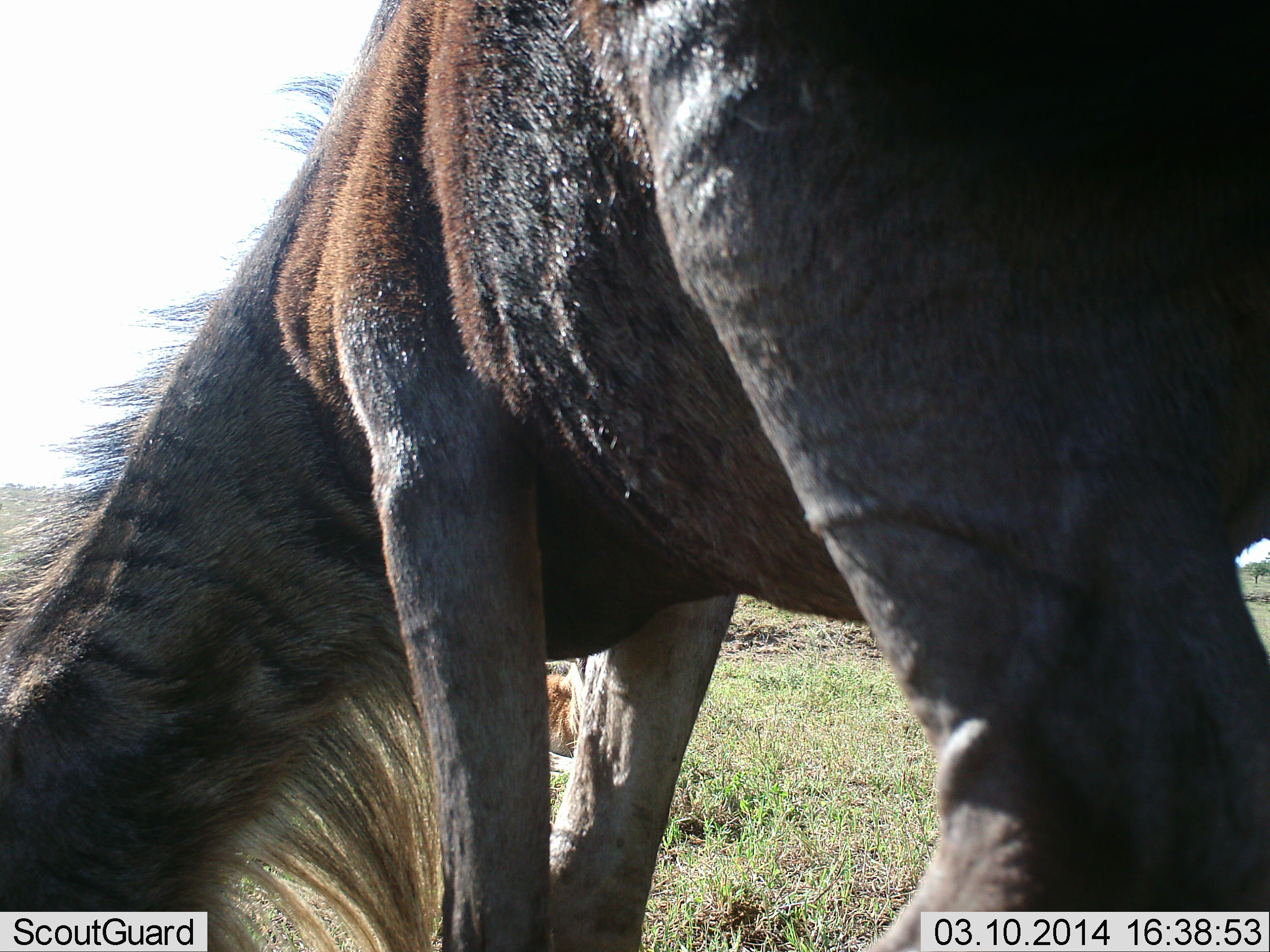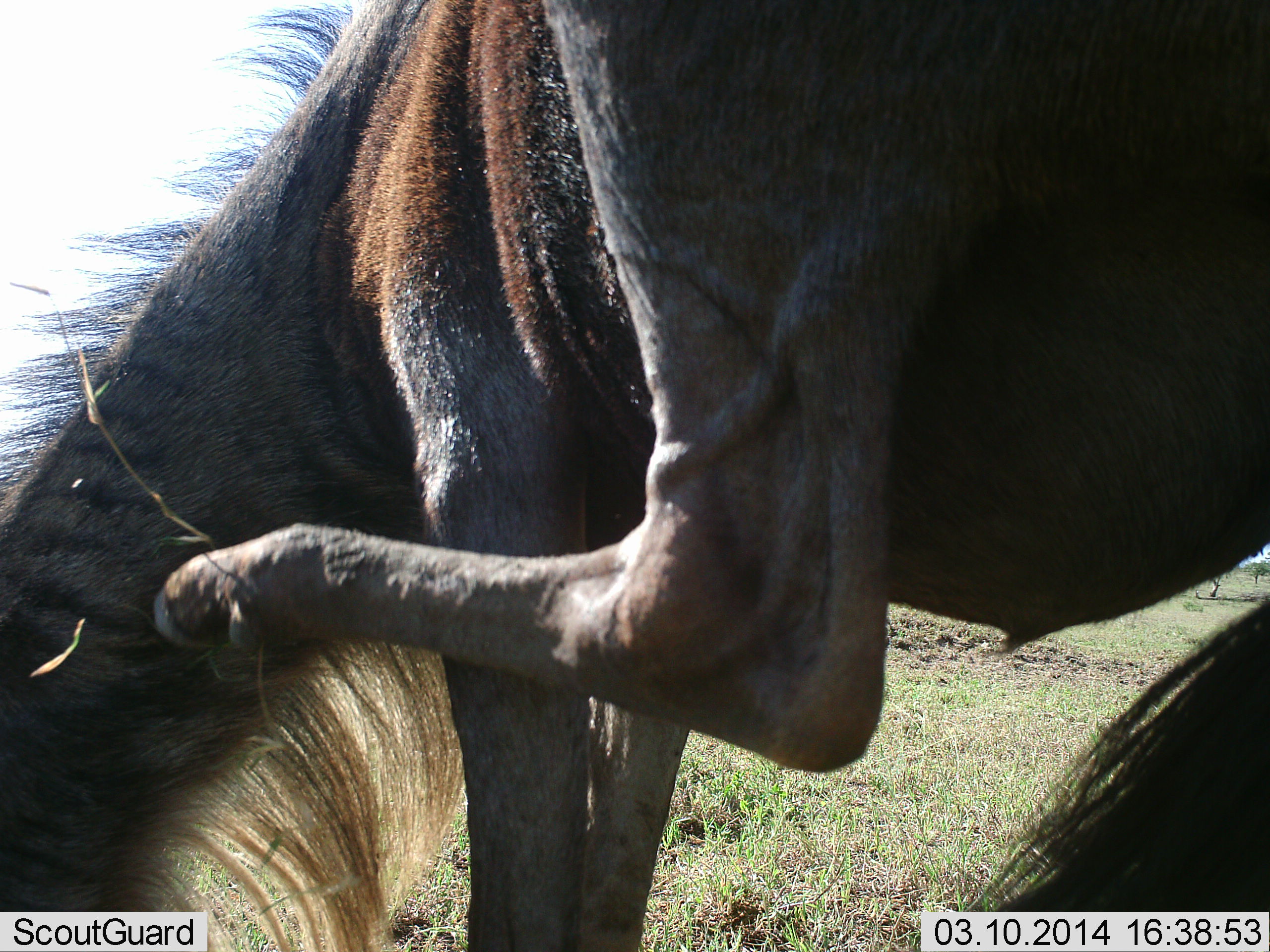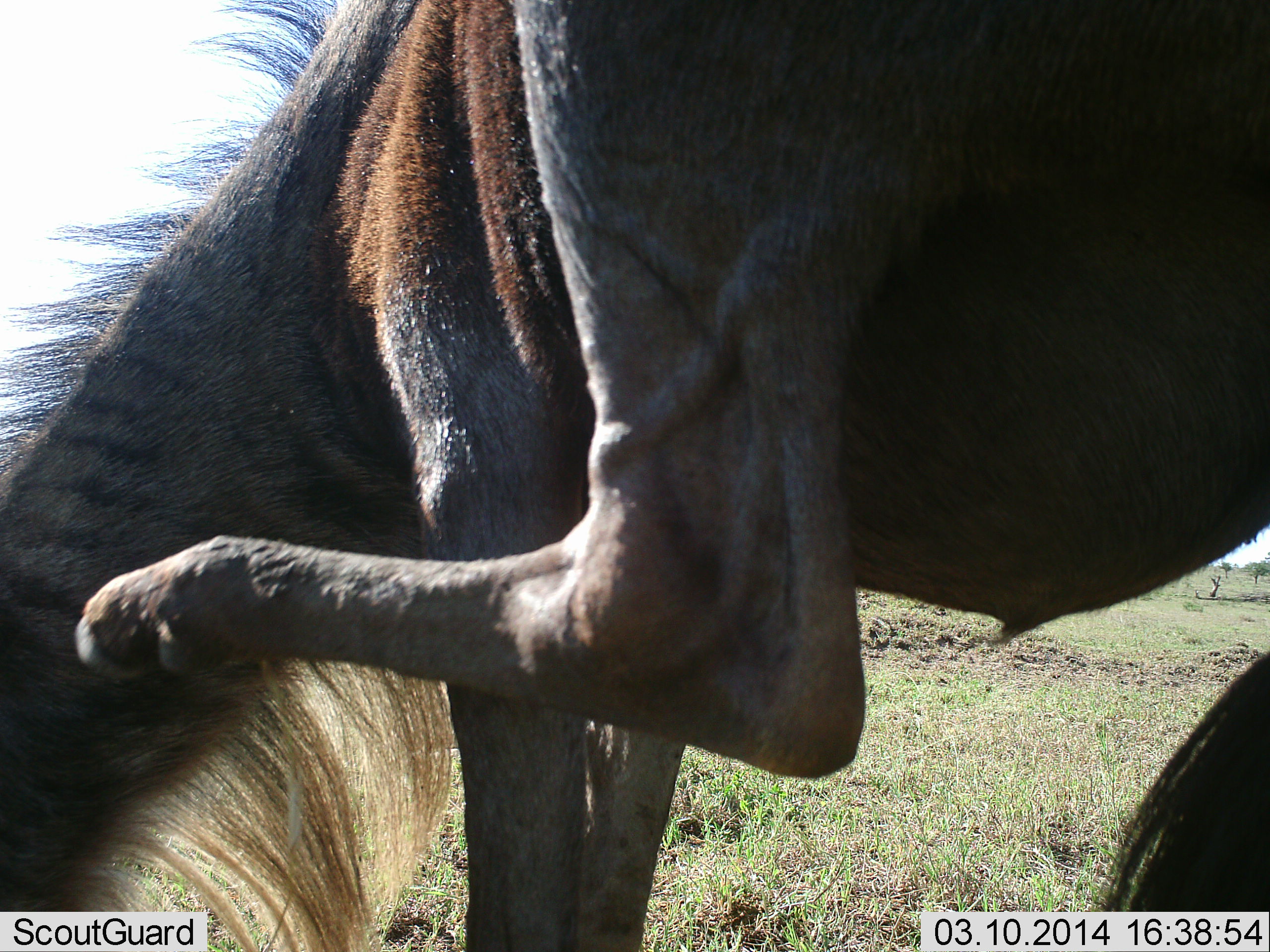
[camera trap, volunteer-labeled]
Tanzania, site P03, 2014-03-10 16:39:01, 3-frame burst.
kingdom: Animalia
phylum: Chordata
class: Mammalia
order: Artiodactyla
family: Bovidae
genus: Connochaetes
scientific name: Connochaetes taurinus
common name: blue wildebeest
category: wildebeest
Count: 1.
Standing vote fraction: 50%.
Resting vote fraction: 30%.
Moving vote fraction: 10%.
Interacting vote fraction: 0%.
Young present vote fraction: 0%.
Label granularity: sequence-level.